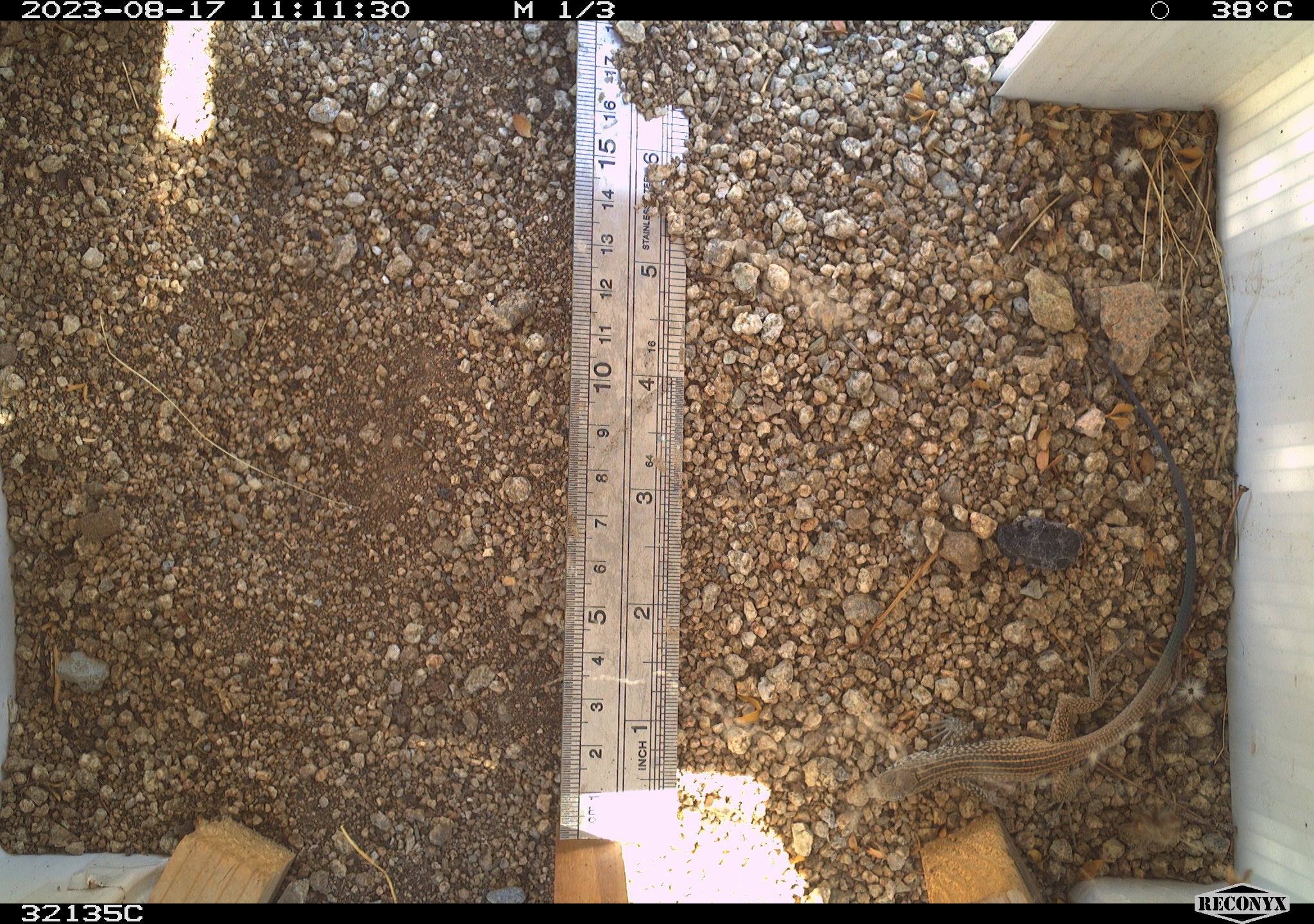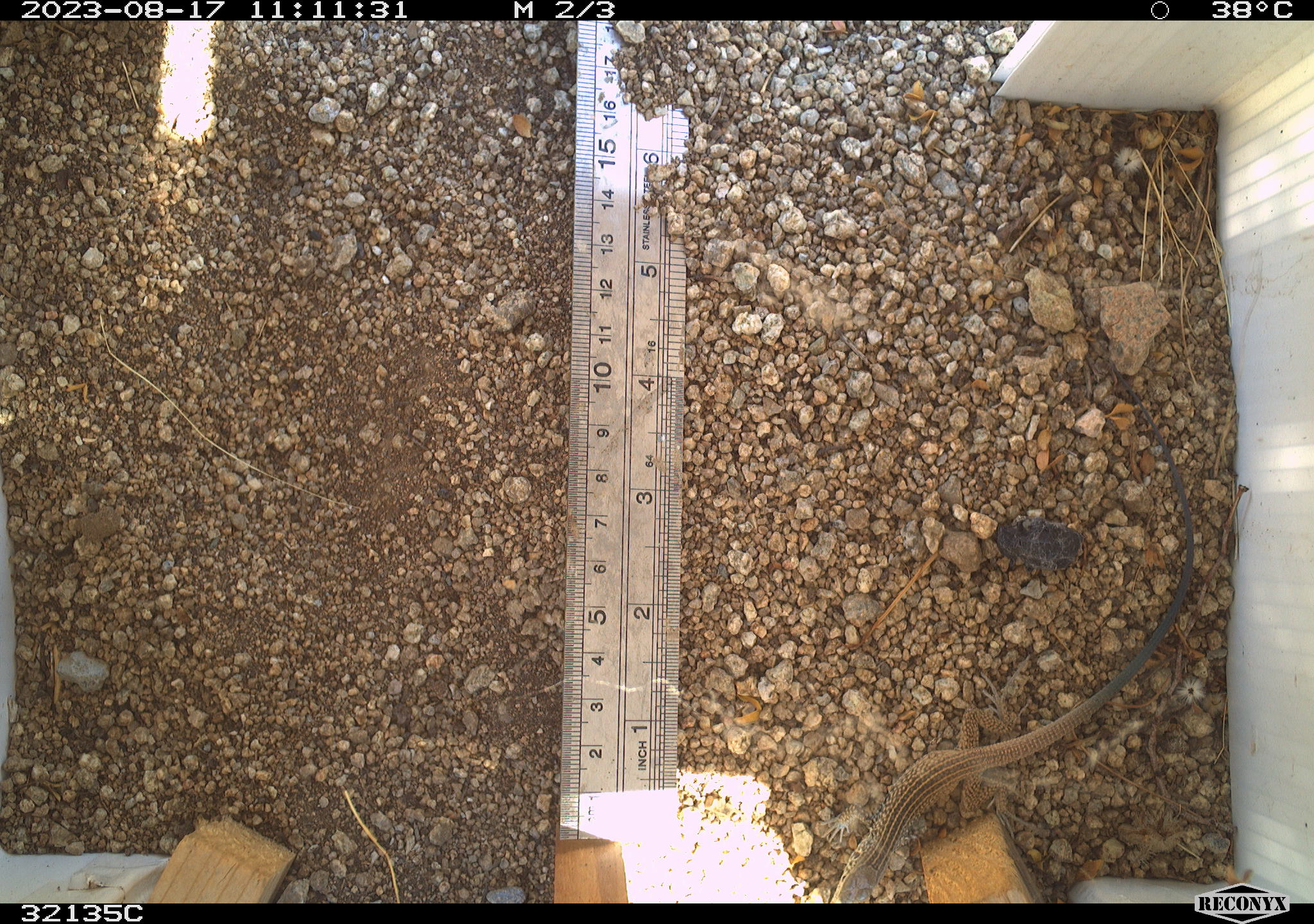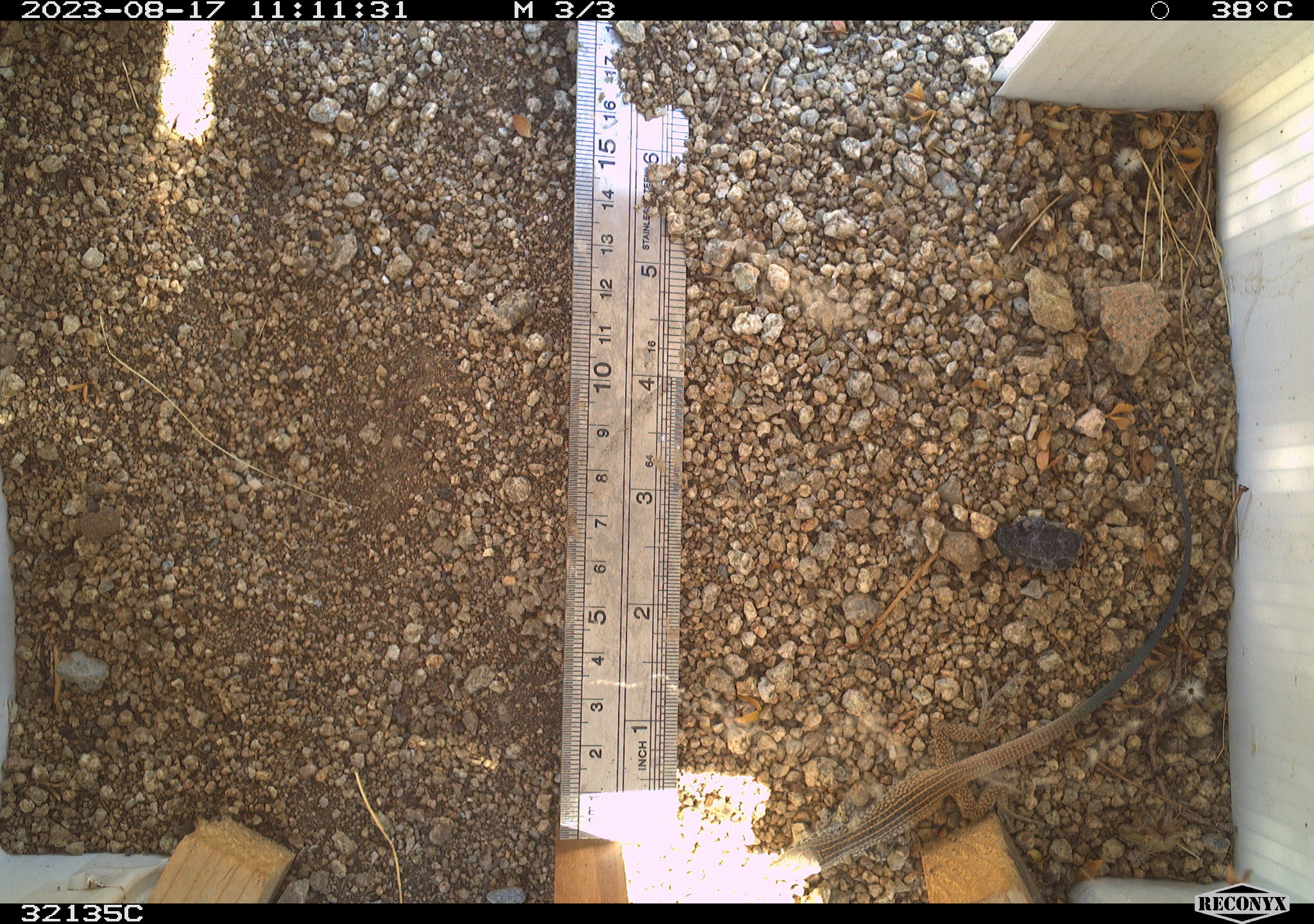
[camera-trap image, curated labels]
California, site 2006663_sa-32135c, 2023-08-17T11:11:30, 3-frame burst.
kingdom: Animalia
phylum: Chordata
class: Reptilia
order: Squamata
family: Teiidae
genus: Aspidoscelis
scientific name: Aspidoscelis tigris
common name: western whiptail